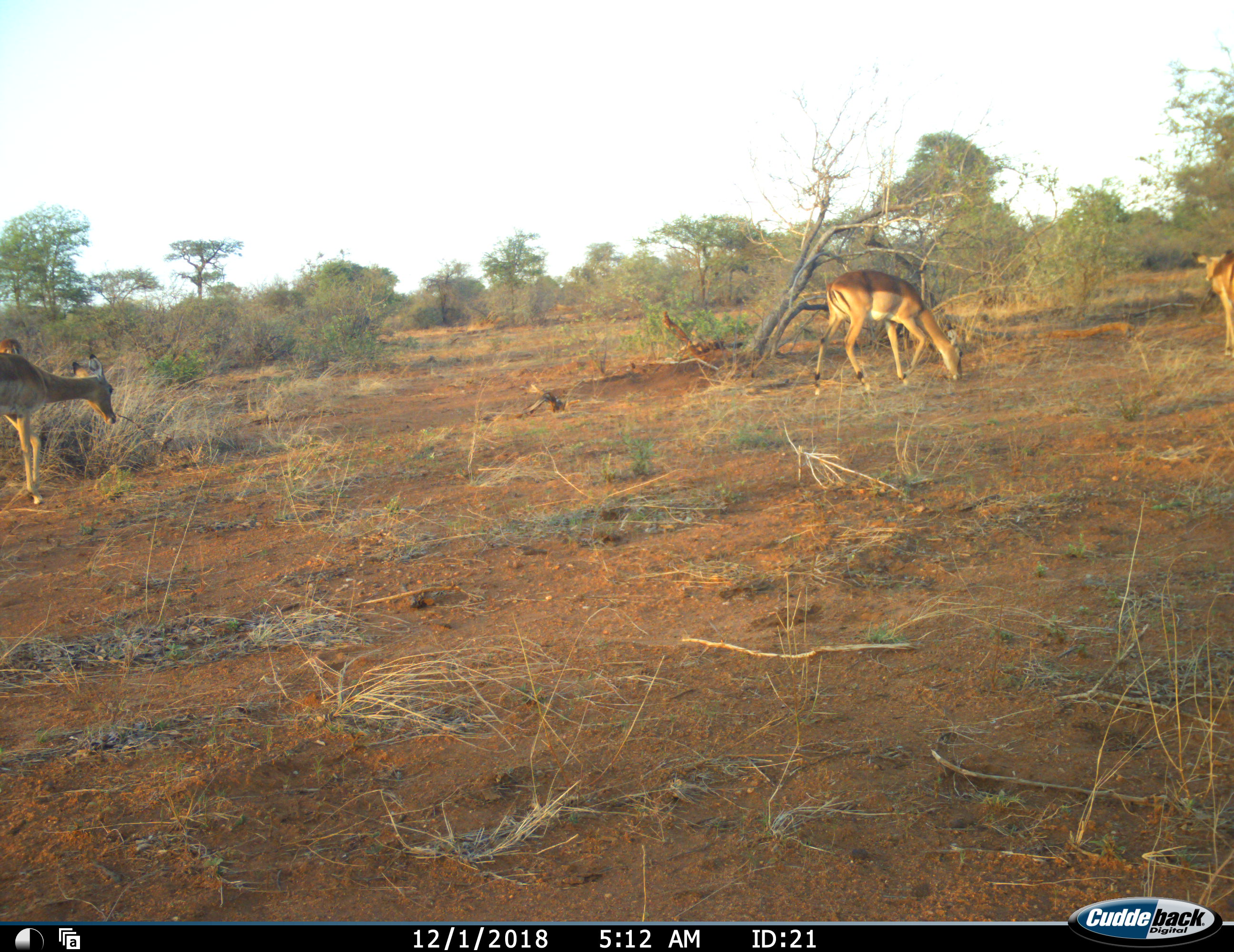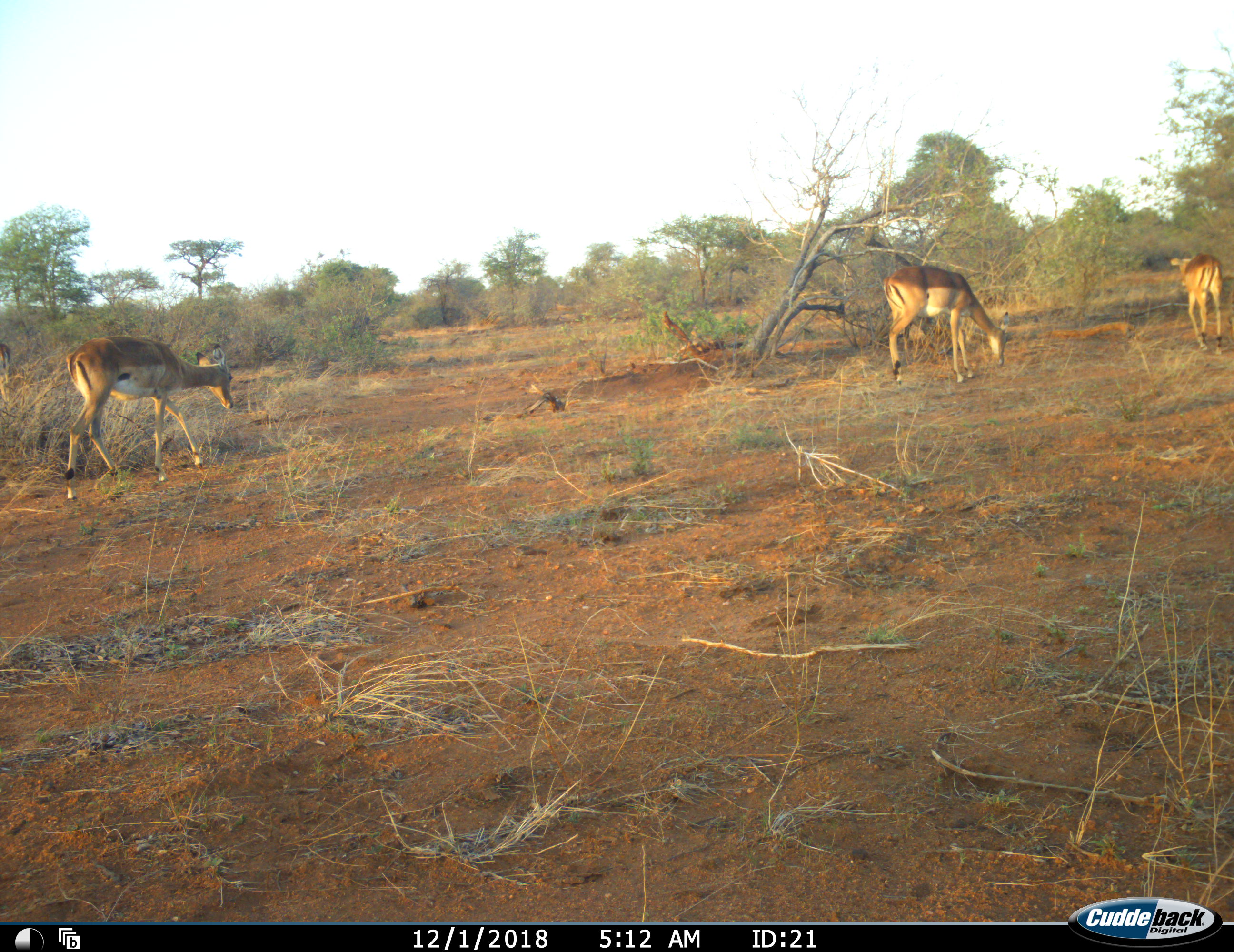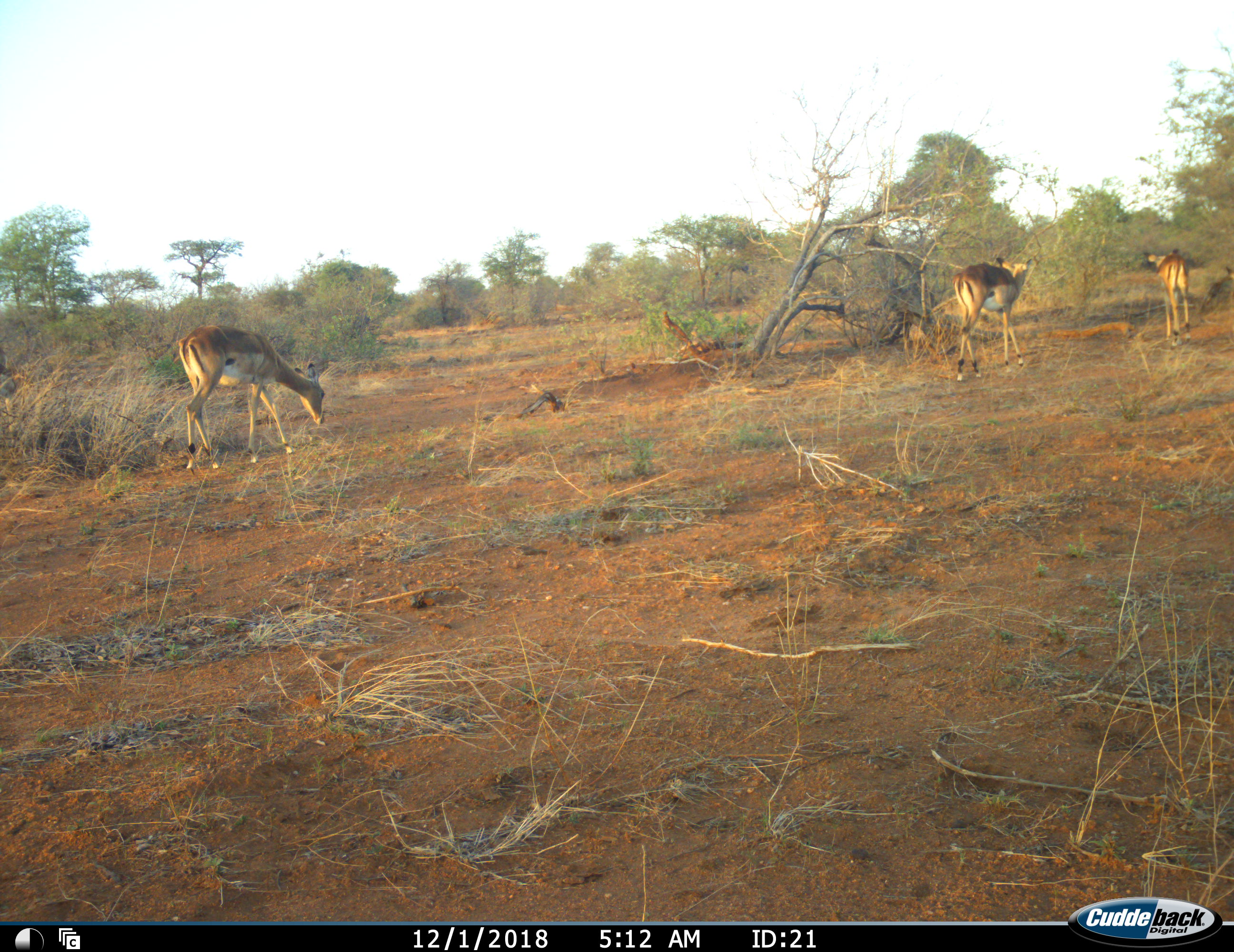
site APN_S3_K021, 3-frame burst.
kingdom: Animalia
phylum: Chordata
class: Mammalia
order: Artiodactyla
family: Bovidae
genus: Aepyceros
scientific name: Aepyceros melampus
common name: impala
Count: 4.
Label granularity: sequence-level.